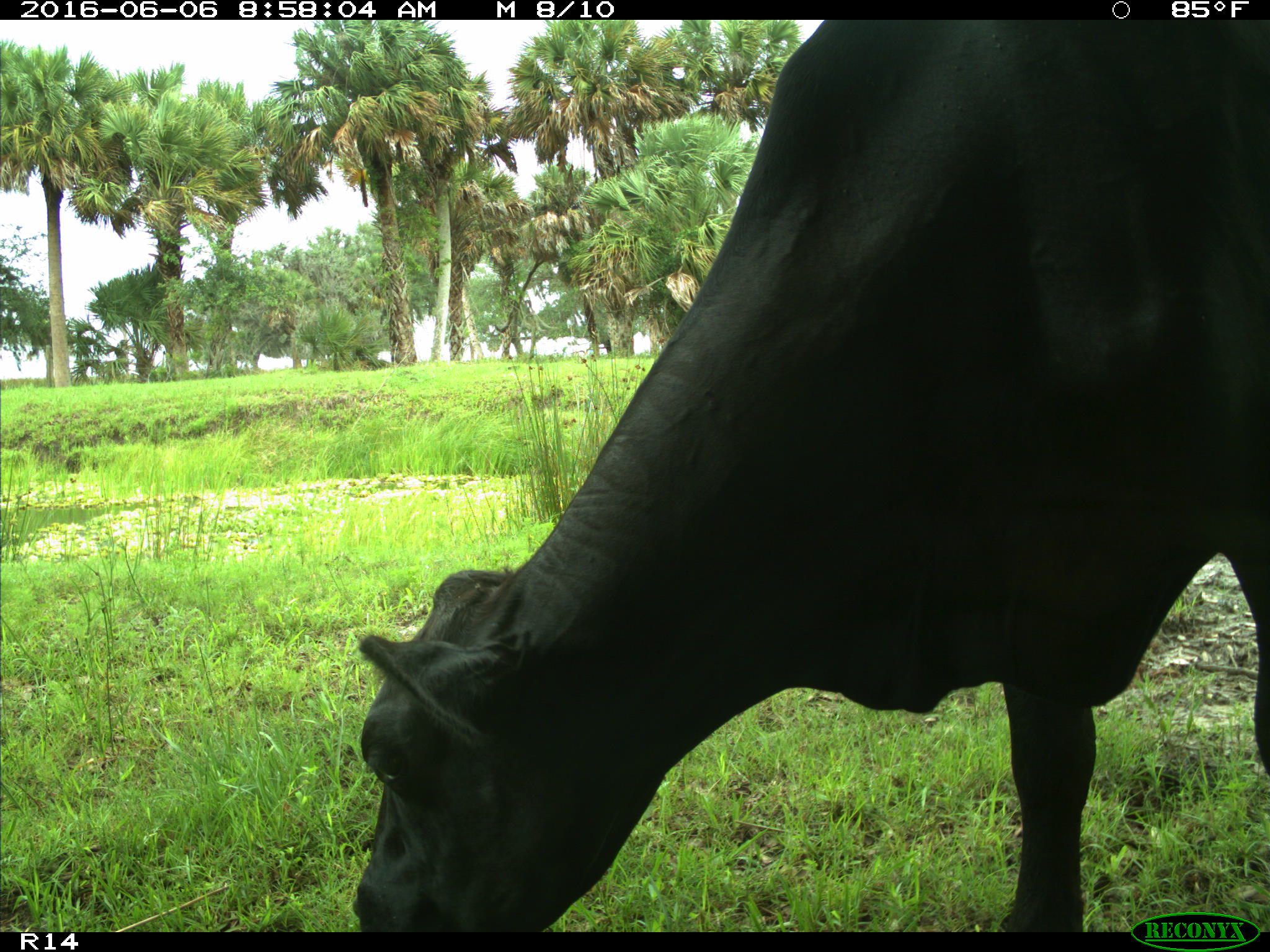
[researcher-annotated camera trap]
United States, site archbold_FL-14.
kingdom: Animalia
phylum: Chordata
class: Mammalia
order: Artiodactyla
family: Bovidae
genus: Bos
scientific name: Bos taurus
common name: domestic cow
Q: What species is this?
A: Bos taurus (domestic cow).